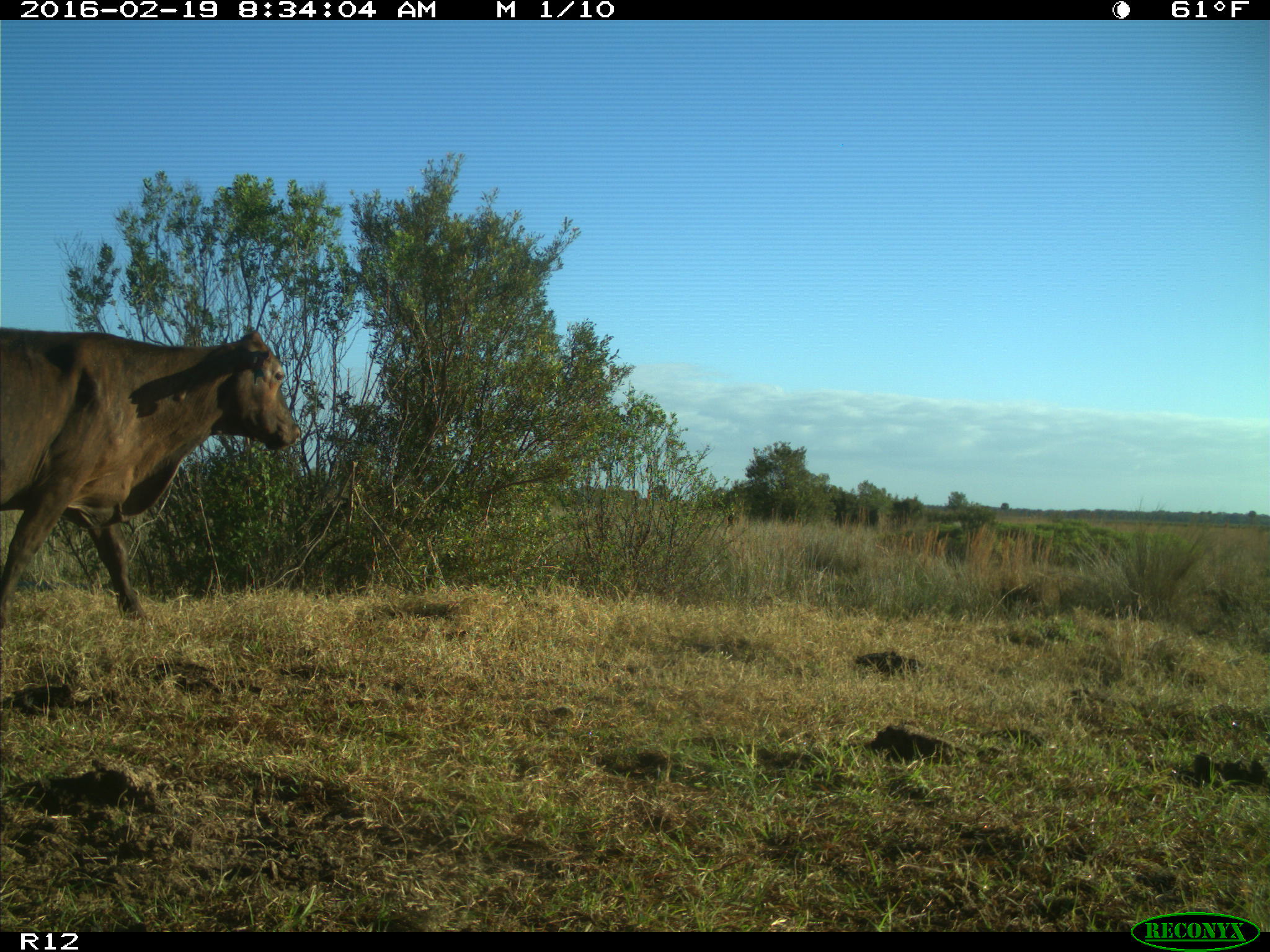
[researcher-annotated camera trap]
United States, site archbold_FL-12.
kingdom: Animalia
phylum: Chordata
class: Mammalia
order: Artiodactyla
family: Bovidae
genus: Bos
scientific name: Bos taurus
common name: domestic cow